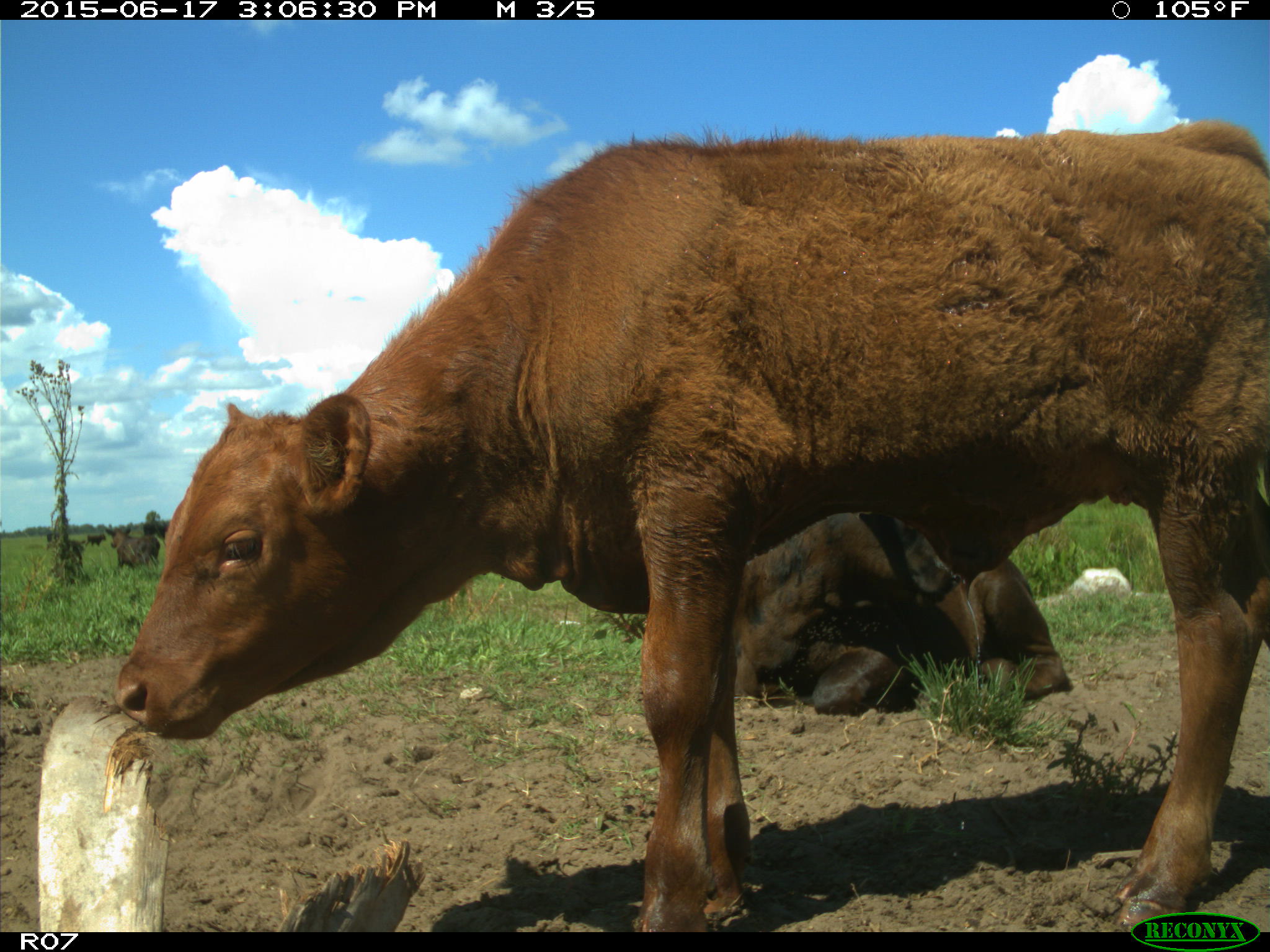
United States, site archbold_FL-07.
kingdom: Animalia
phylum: Chordata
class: Mammalia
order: Artiodactyla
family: Bovidae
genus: Bos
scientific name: Bos taurus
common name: domestic cow